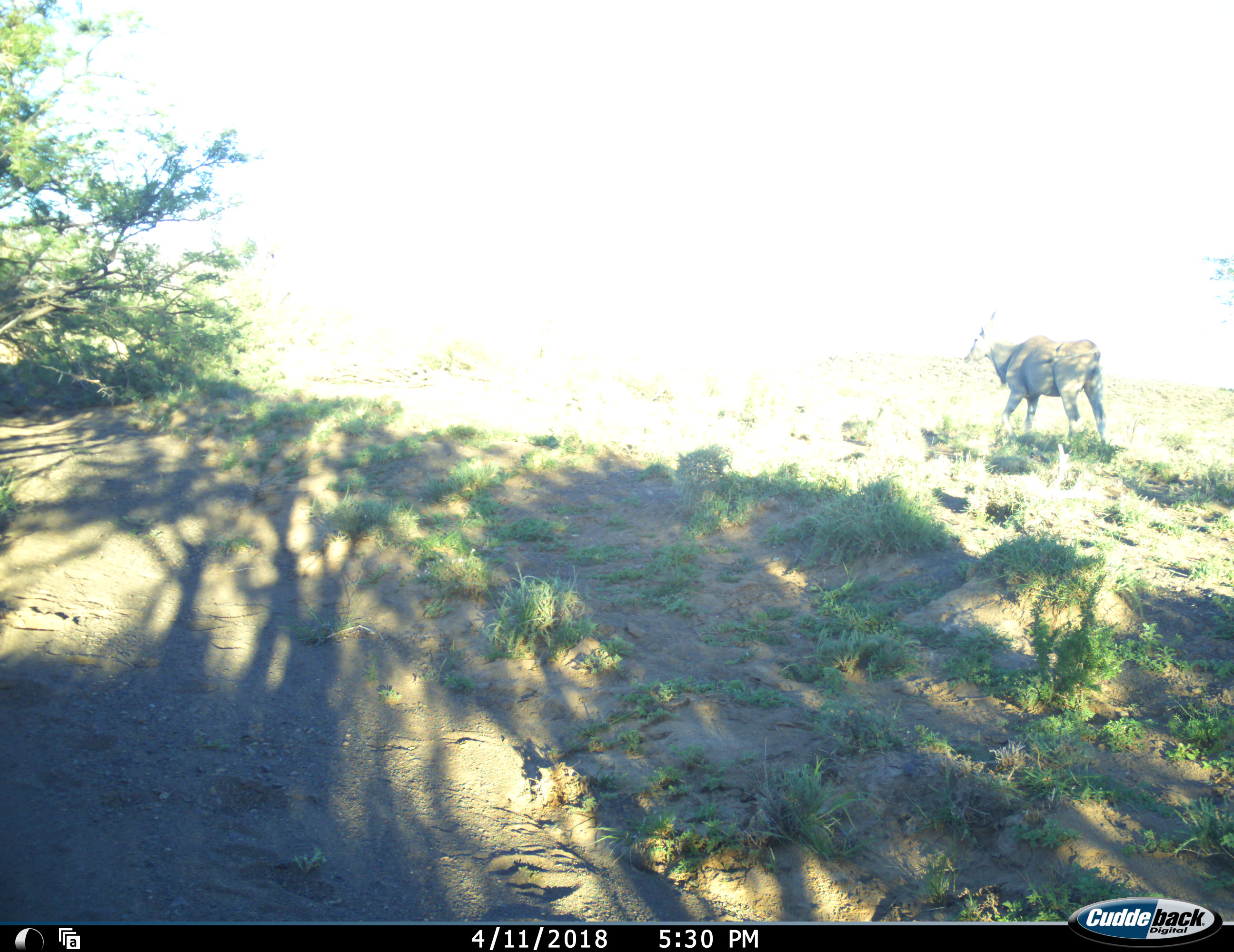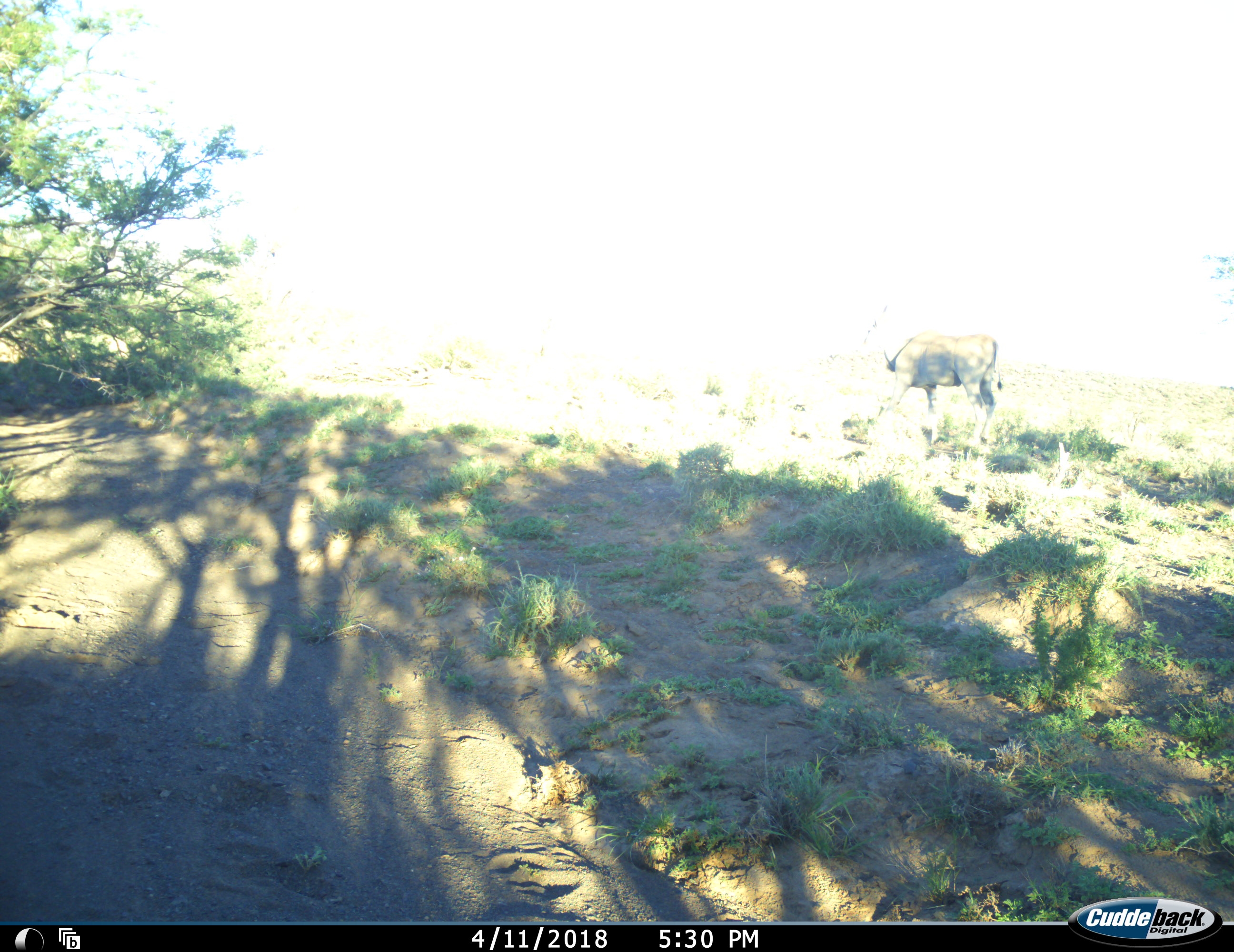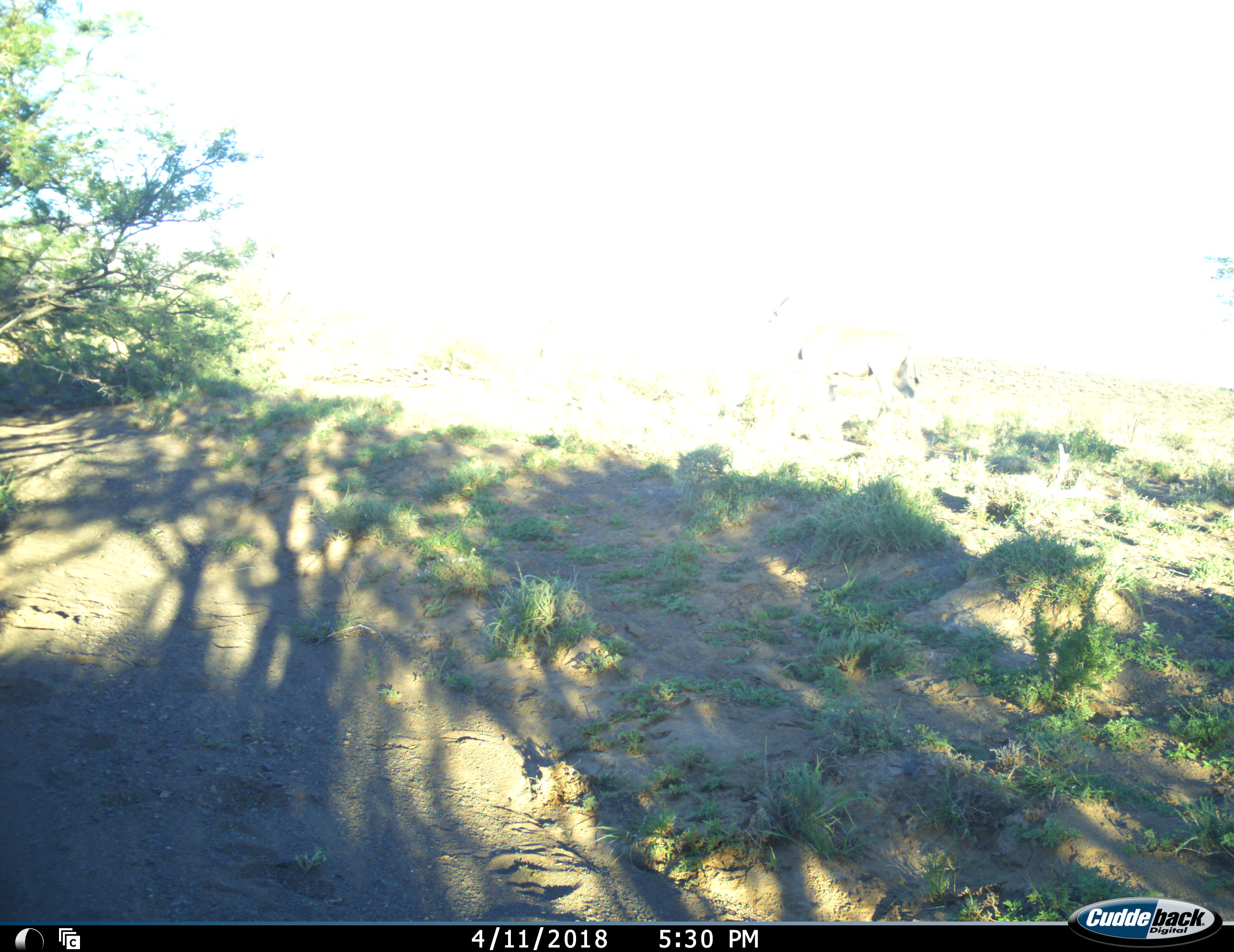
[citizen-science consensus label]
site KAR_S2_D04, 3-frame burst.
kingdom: Animalia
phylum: Chordata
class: Mammalia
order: Artiodactyla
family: Bovidae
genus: Tragelaphus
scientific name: Tragelaphus oryx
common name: eland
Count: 1.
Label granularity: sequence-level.